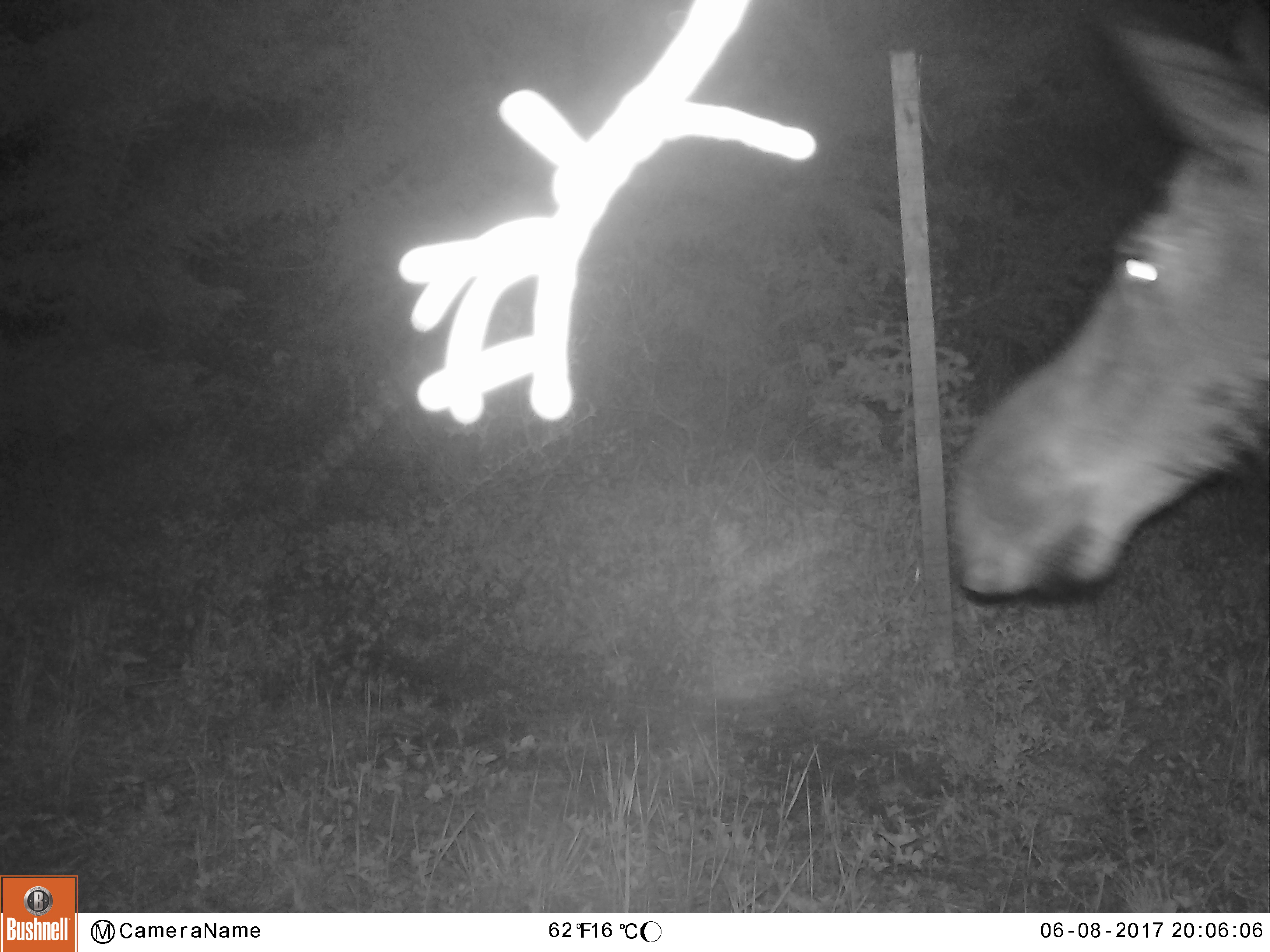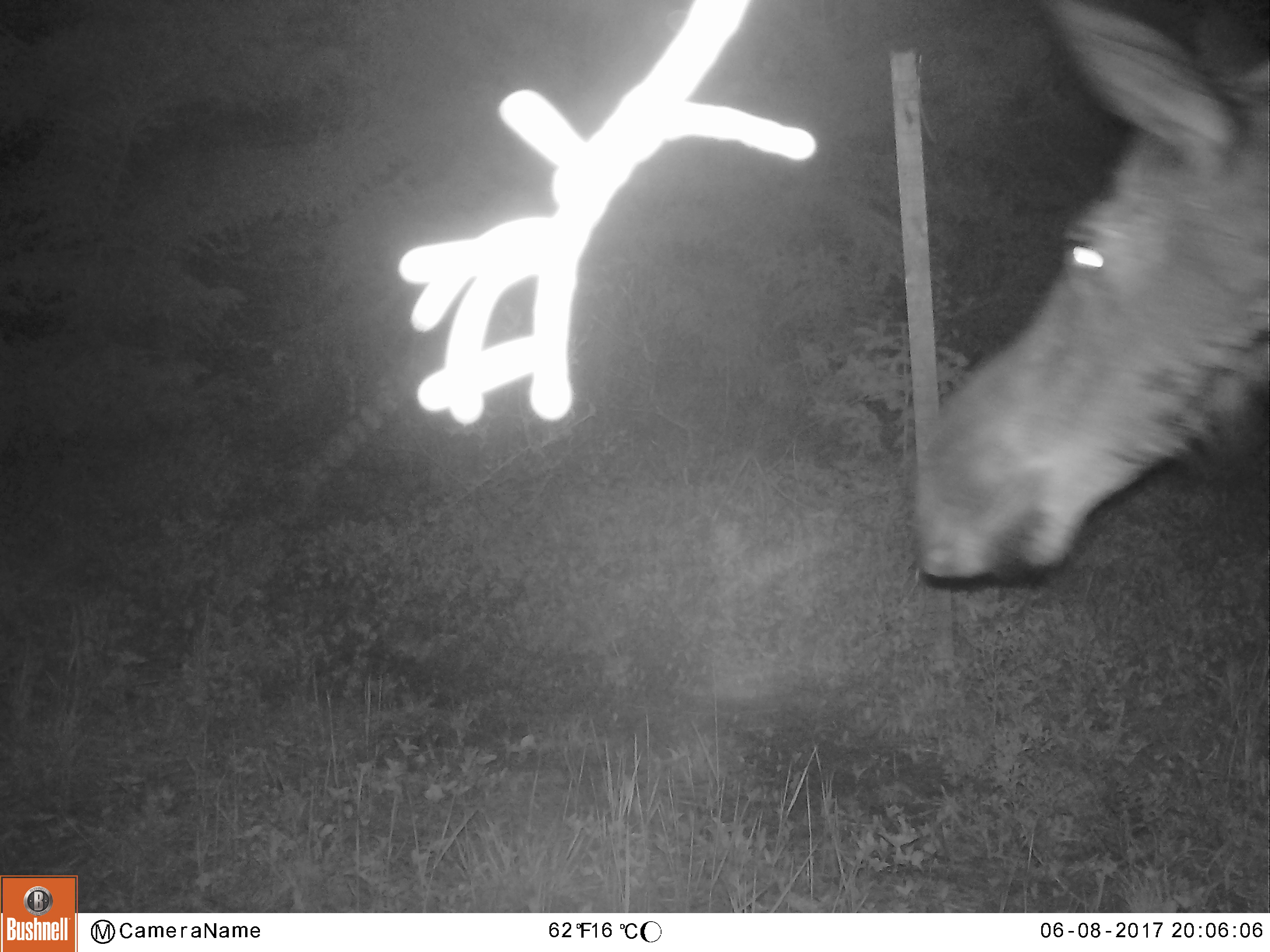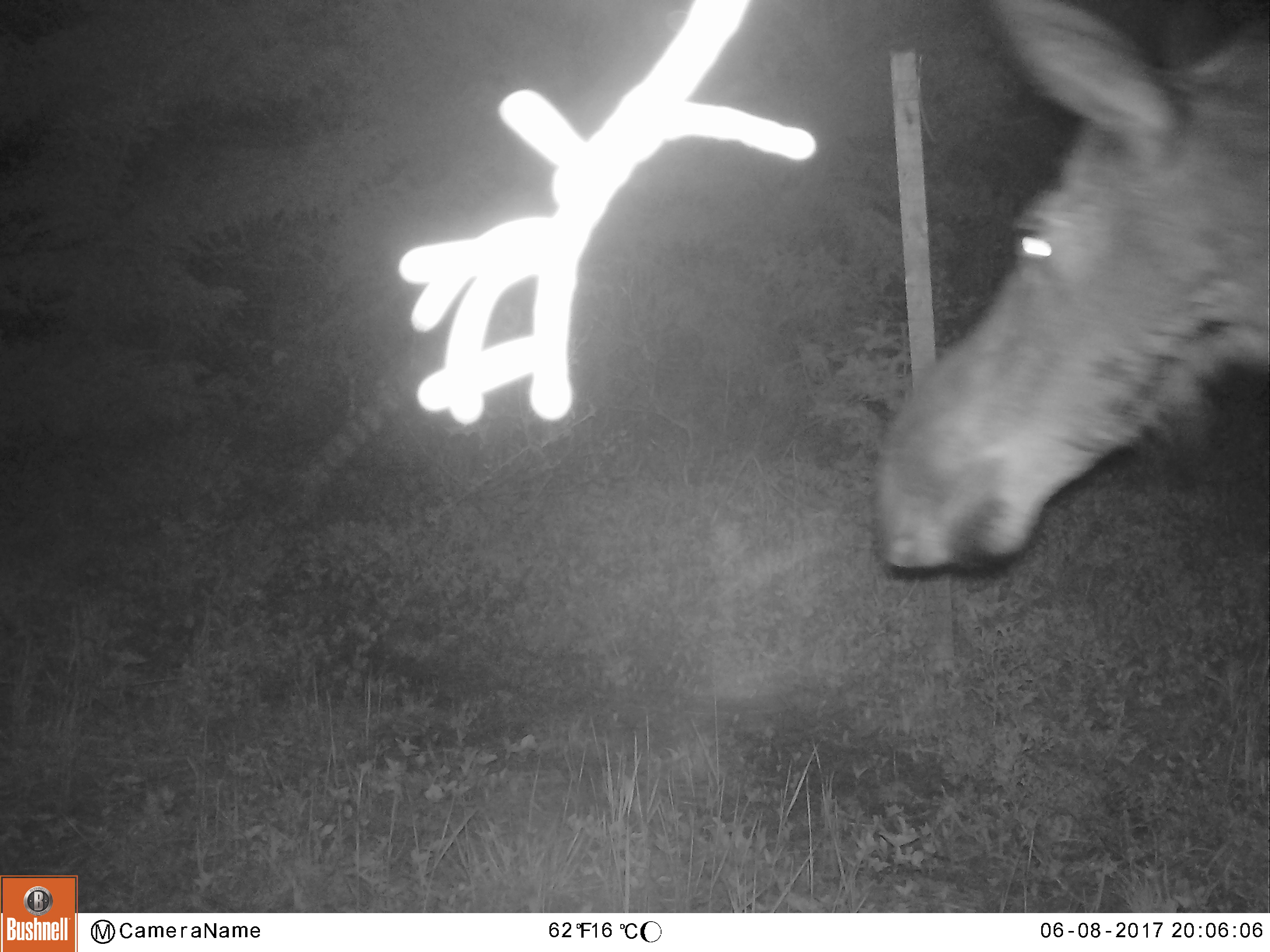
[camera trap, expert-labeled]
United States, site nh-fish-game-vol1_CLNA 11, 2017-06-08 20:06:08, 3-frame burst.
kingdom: Animalia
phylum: Chordata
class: Mammalia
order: Artiodactyla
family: Cervidae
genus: Alces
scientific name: Alces alces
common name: moose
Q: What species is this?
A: Moose (Alces alces).